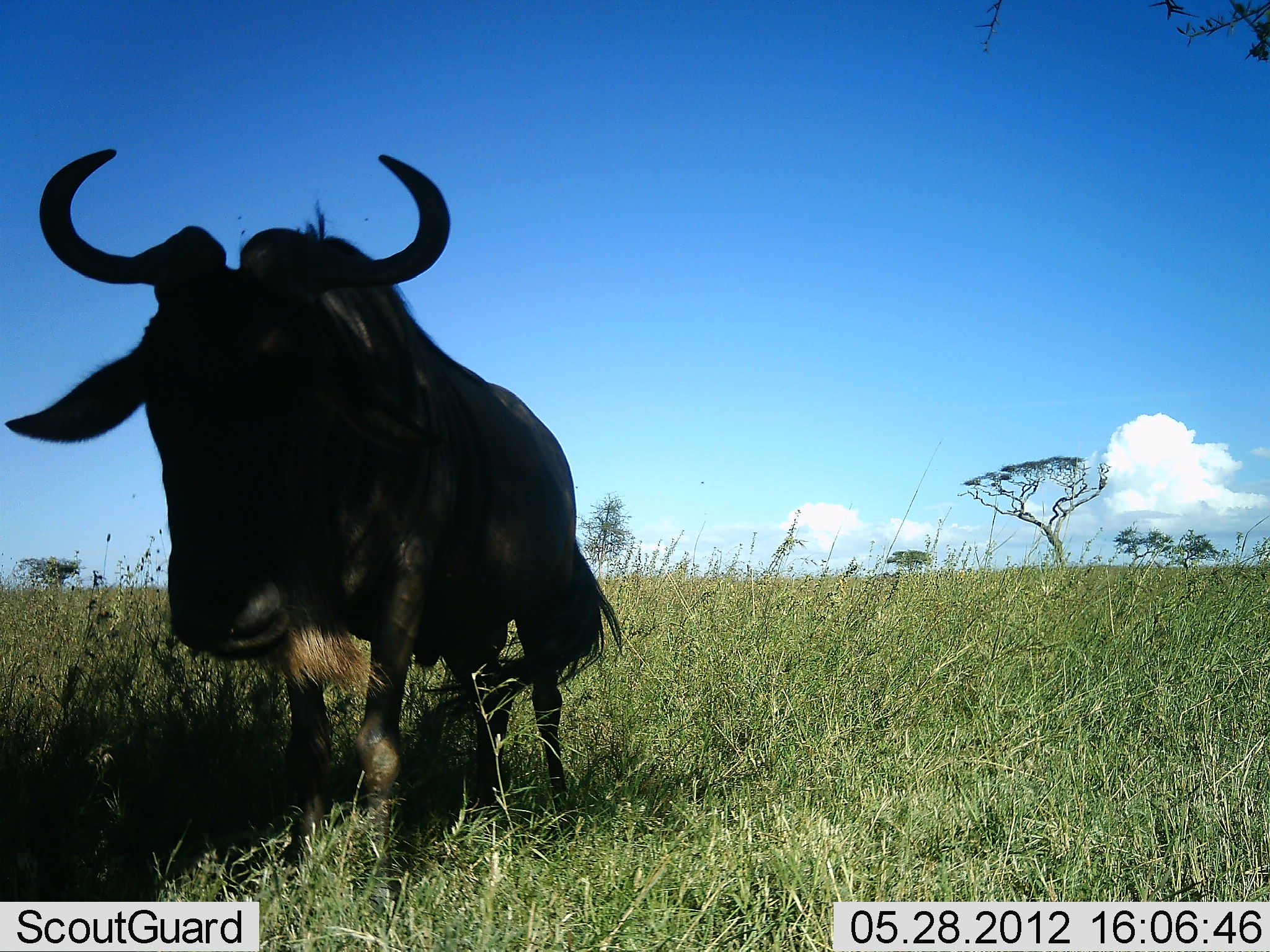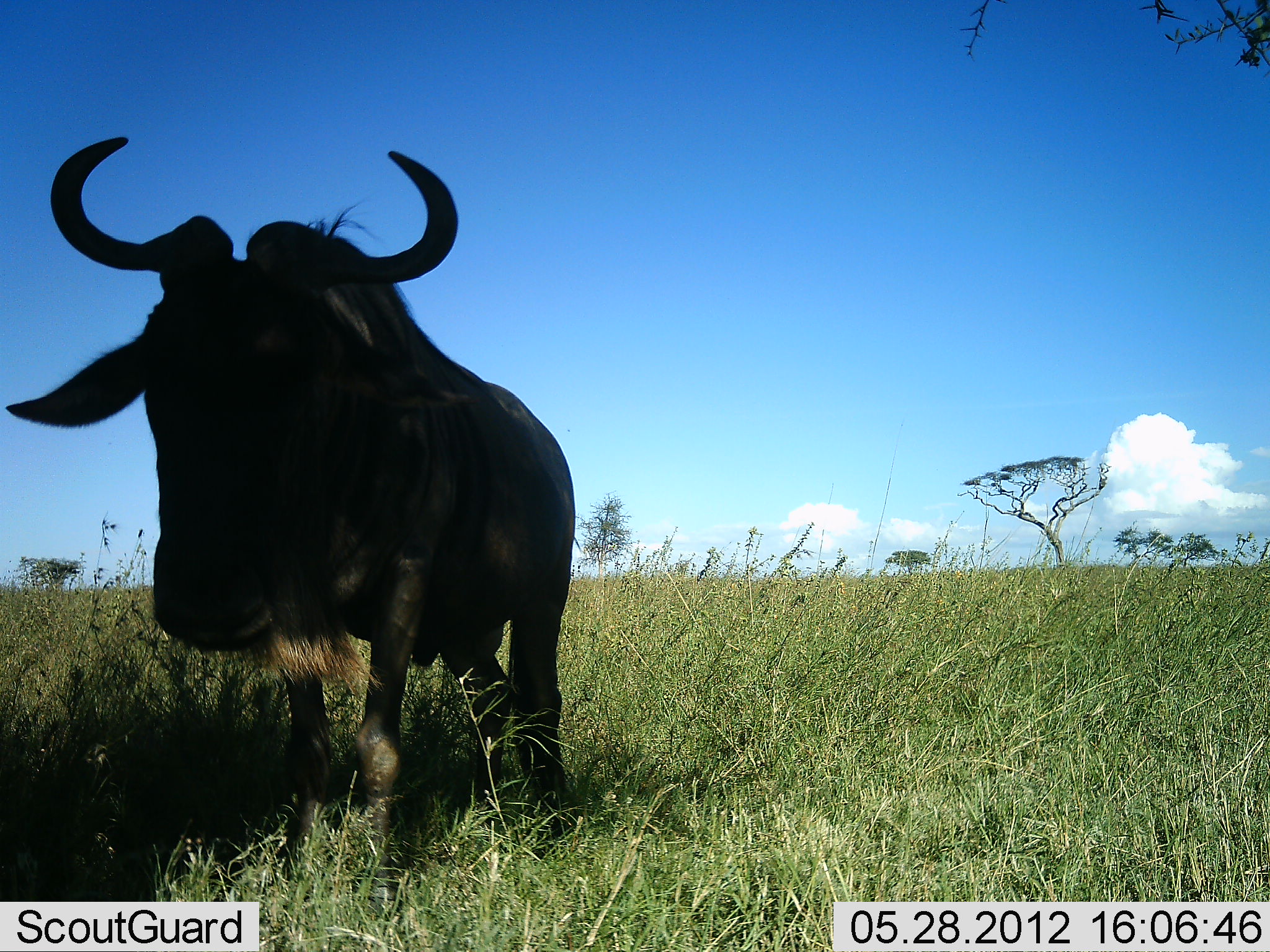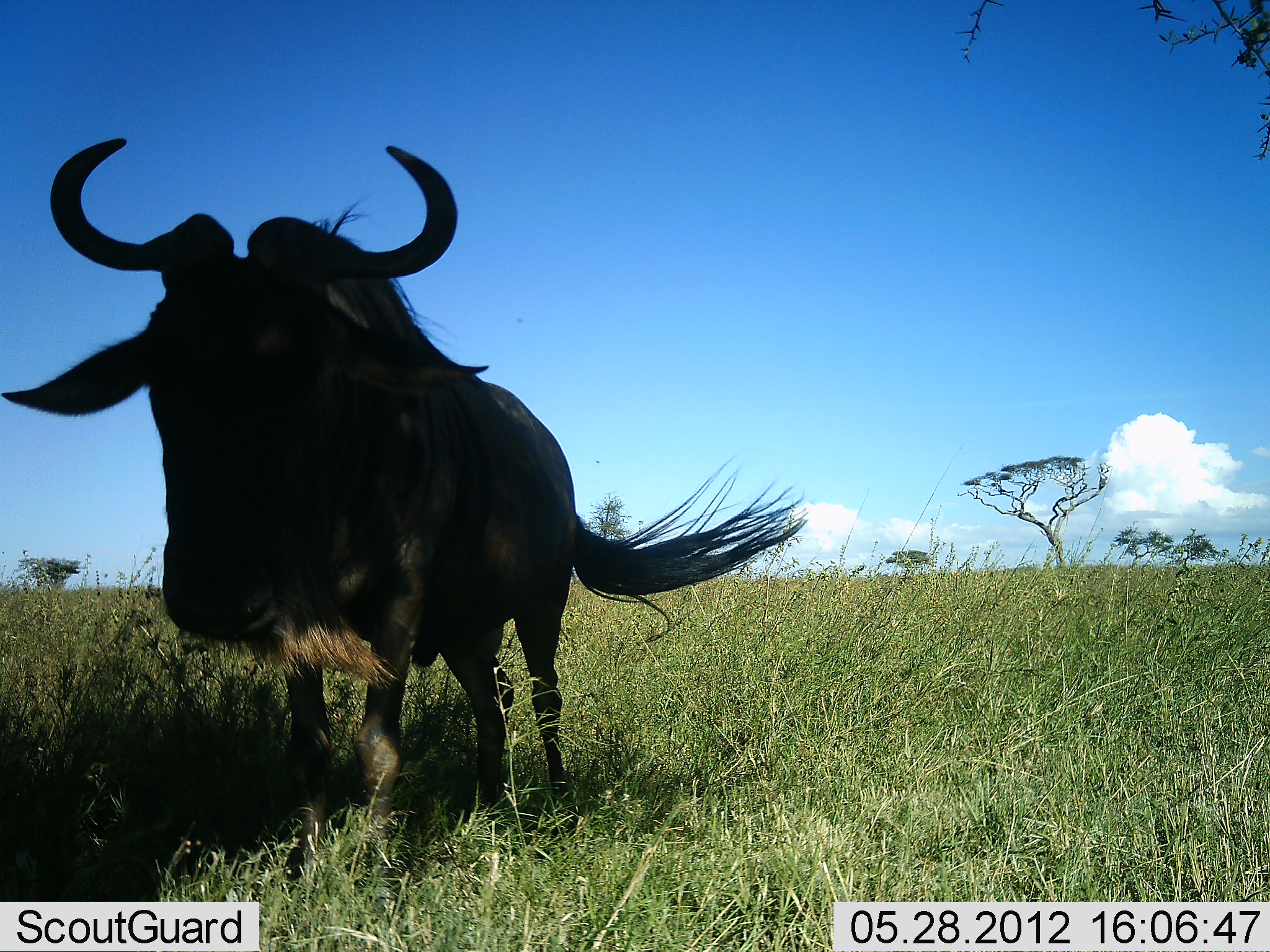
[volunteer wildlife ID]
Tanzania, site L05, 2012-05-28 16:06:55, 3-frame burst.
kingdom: Animalia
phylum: Chordata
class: Mammalia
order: Artiodactyla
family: Bovidae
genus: Connochaetes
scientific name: Connochaetes taurinus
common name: blue wildebeest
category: wildebeest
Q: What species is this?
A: Wildebeest (blue wildebeest) (Connochaetes taurinus).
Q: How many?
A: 1.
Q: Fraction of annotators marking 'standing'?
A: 100%.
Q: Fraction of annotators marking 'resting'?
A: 0%.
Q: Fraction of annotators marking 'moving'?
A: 0%.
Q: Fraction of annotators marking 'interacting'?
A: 0%.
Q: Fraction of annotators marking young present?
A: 0%.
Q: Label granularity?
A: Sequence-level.